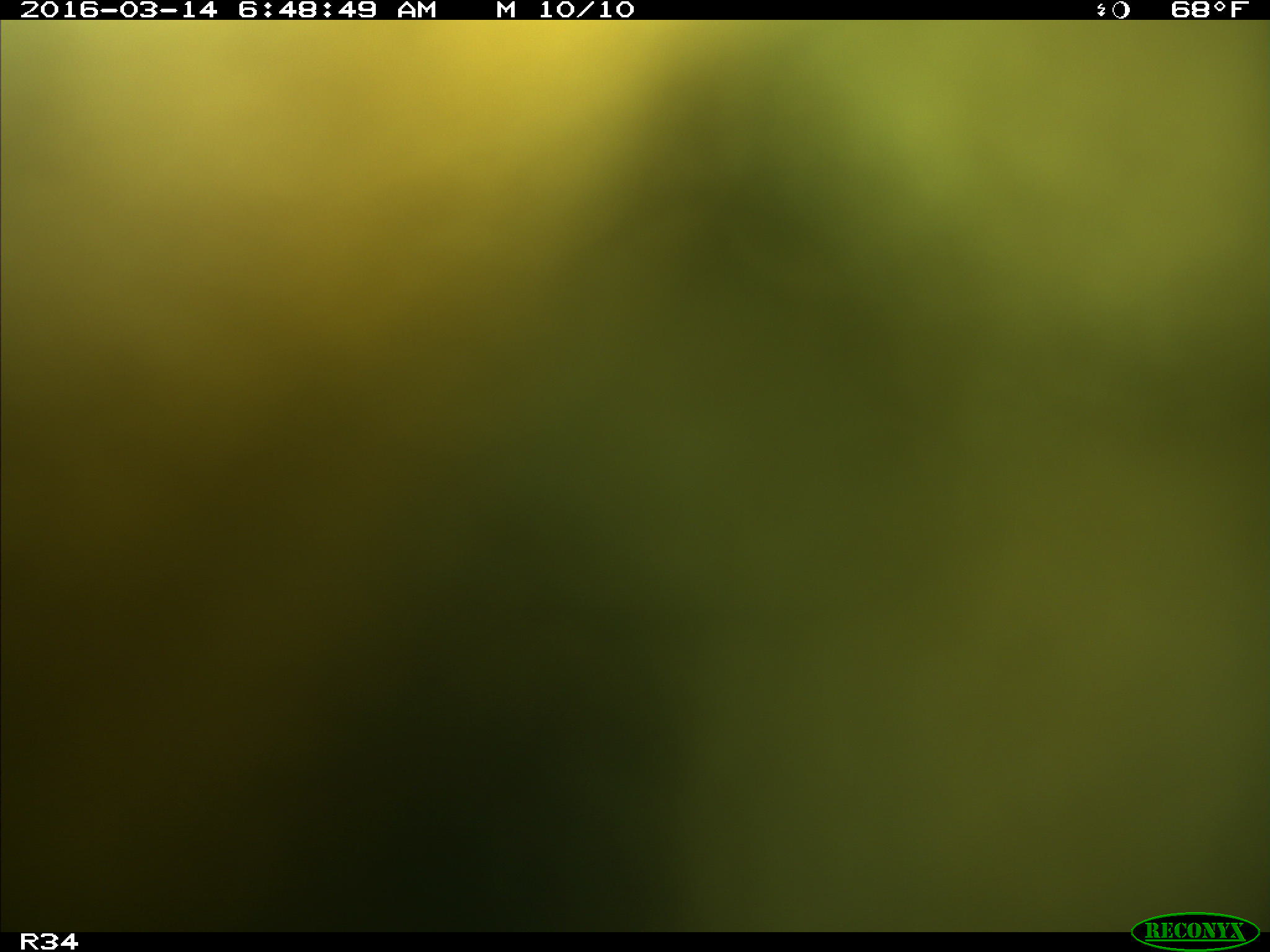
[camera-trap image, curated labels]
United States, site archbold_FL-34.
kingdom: Animalia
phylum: Chordata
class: Mammalia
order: Artiodactyla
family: Bovidae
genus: Bos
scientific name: Bos taurus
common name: domestic cow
Bos taurus (domestic cow).